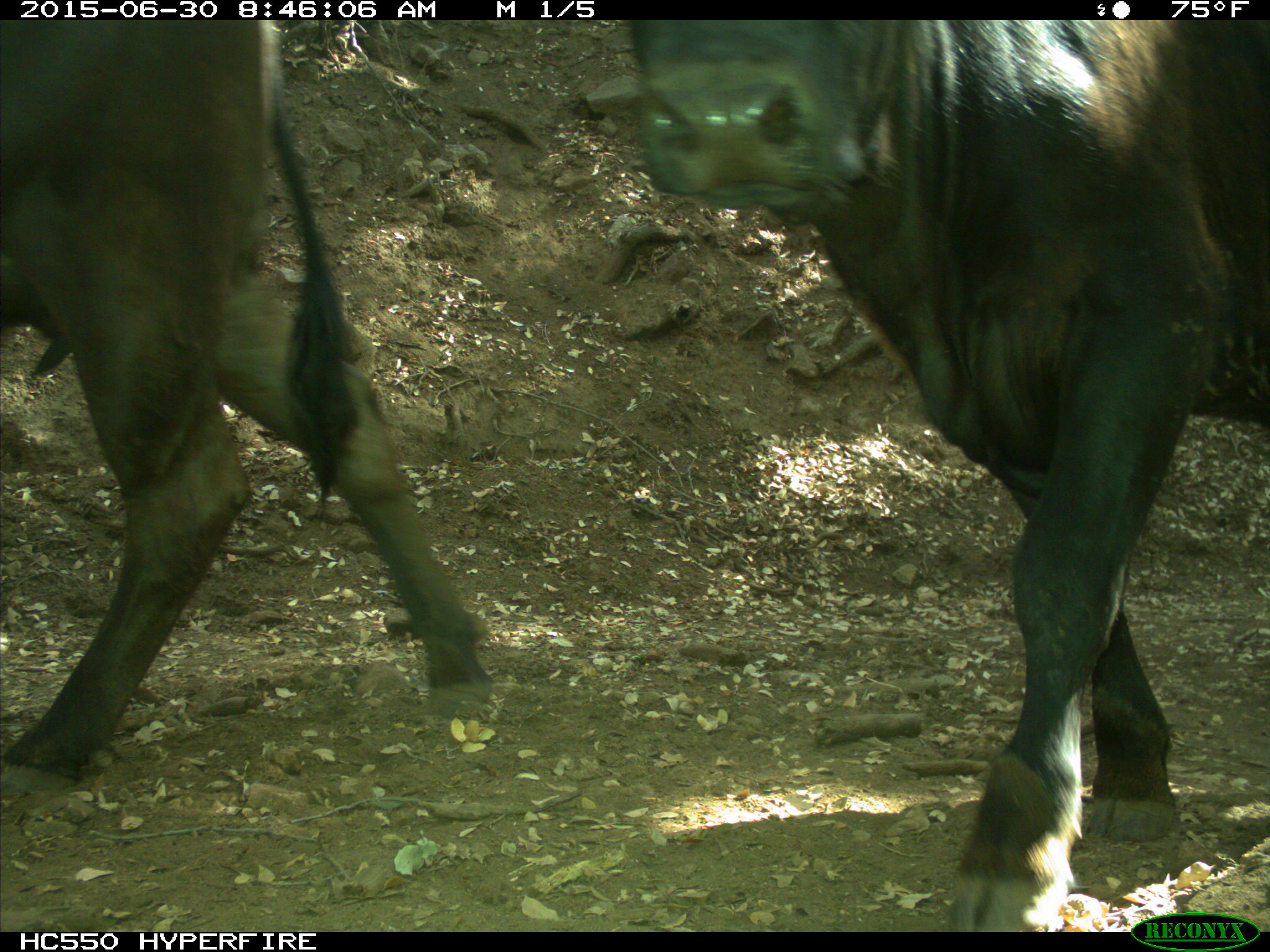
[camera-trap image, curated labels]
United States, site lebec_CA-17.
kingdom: Animalia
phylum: Chordata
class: Mammalia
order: Artiodactyla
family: Bovidae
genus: Bos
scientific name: Bos taurus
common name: domestic cow